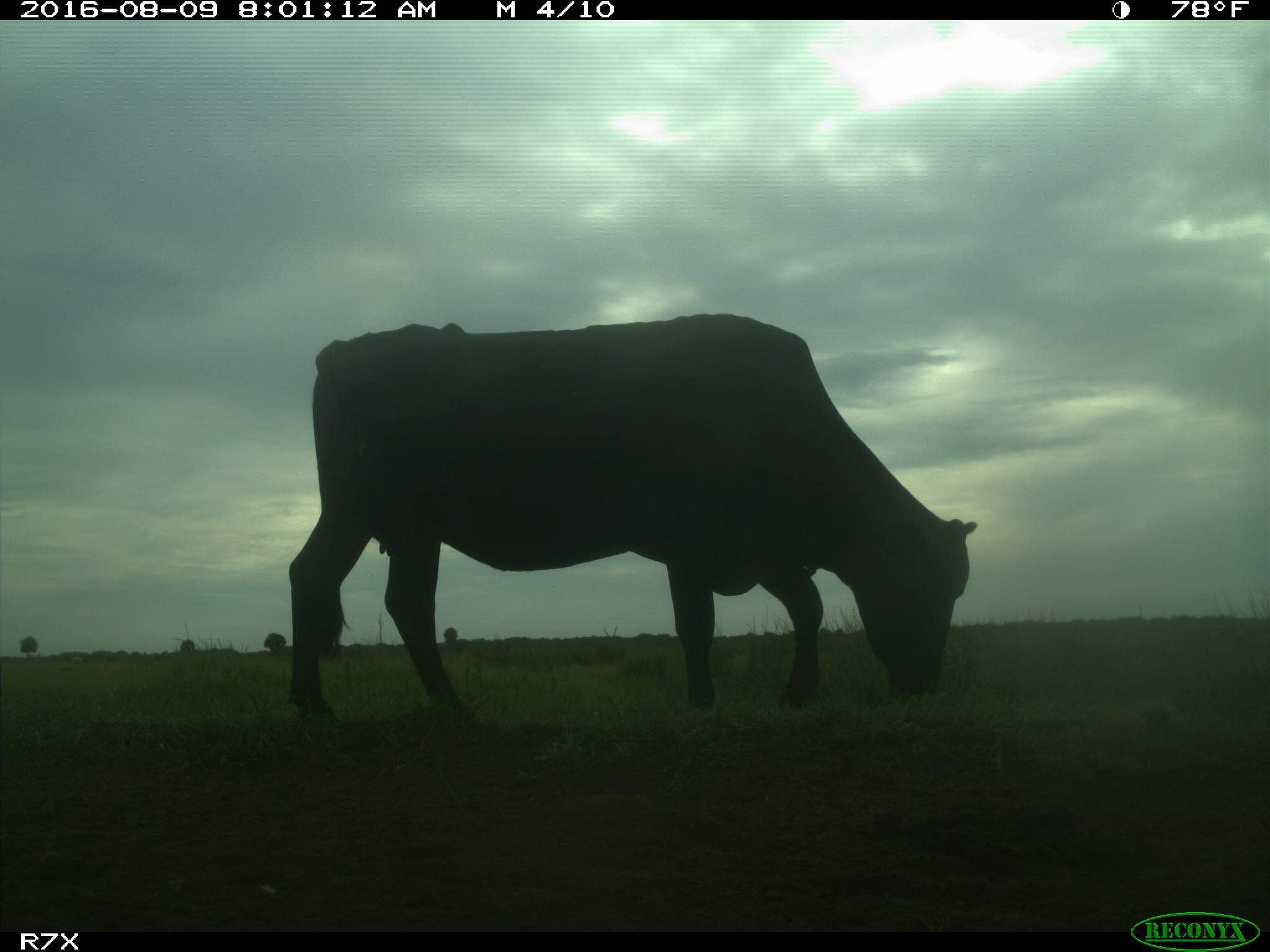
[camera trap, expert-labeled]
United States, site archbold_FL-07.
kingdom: Animalia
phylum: Chordata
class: Mammalia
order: Artiodactyla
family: Bovidae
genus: Bos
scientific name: Bos taurus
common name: domestic cow